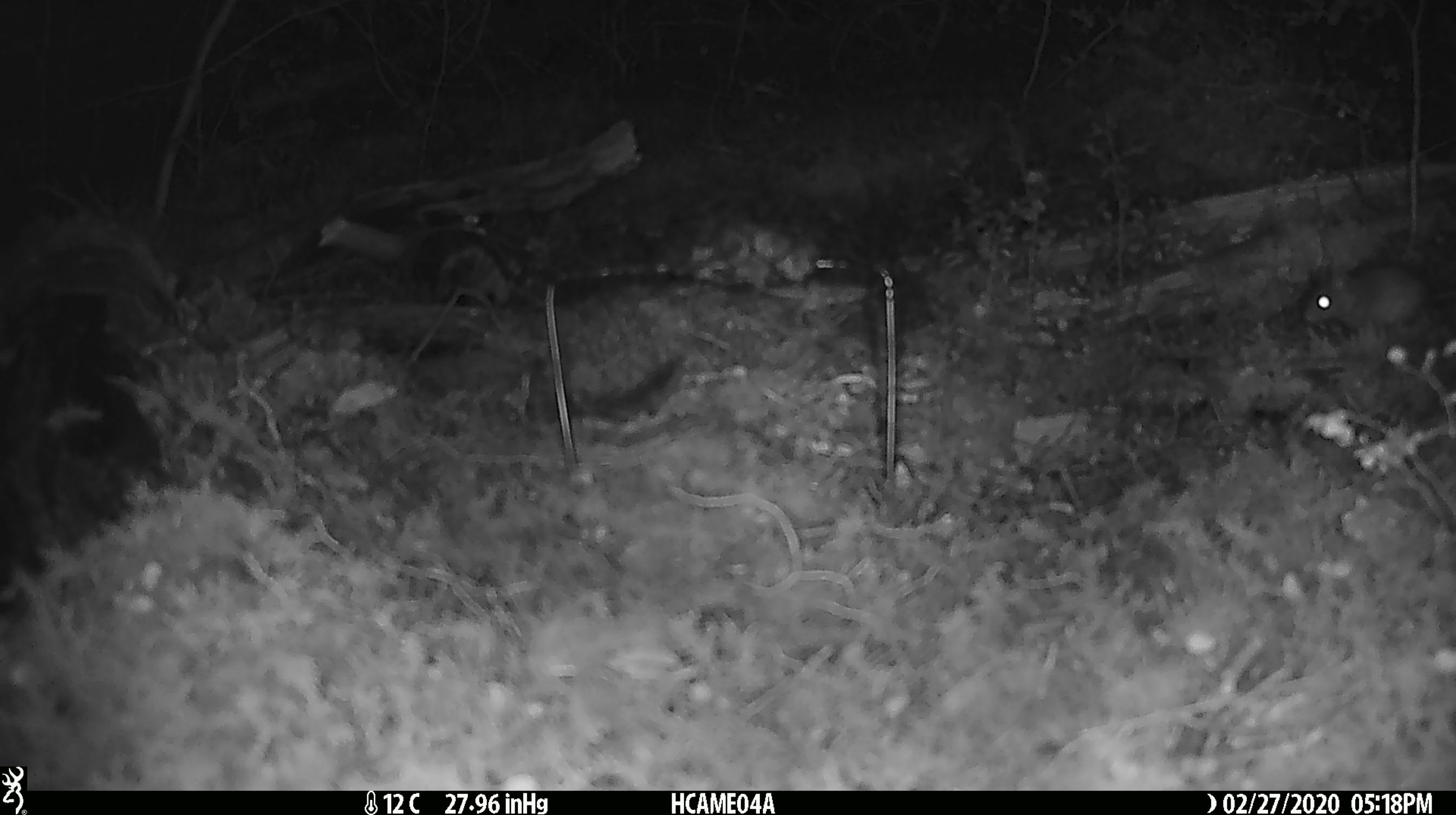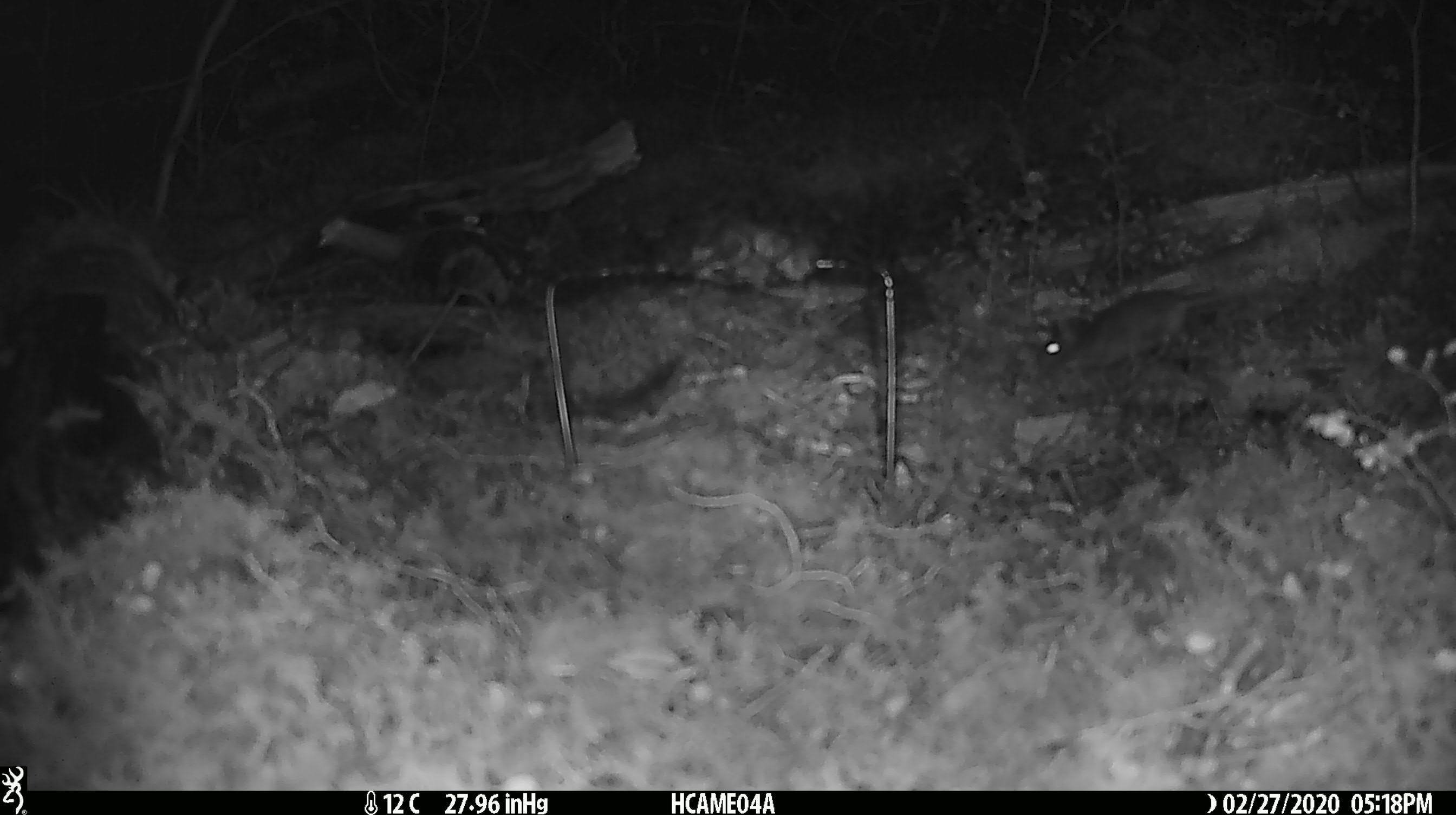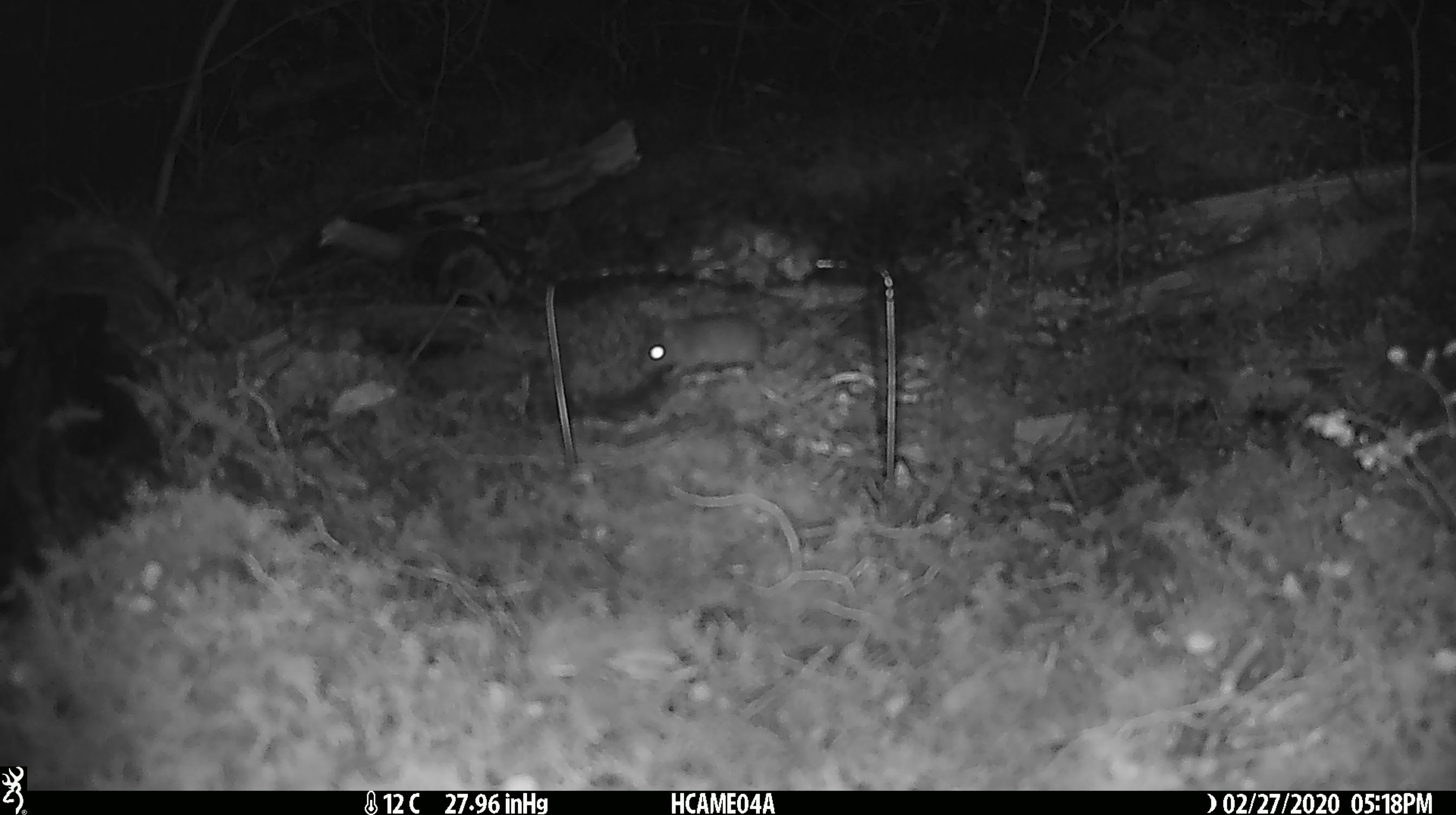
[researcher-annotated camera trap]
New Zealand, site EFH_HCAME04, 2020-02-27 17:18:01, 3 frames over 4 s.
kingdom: Animalia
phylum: Chordata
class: Mammalia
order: Rodentia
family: Muridae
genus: Mus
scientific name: Mus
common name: mouse